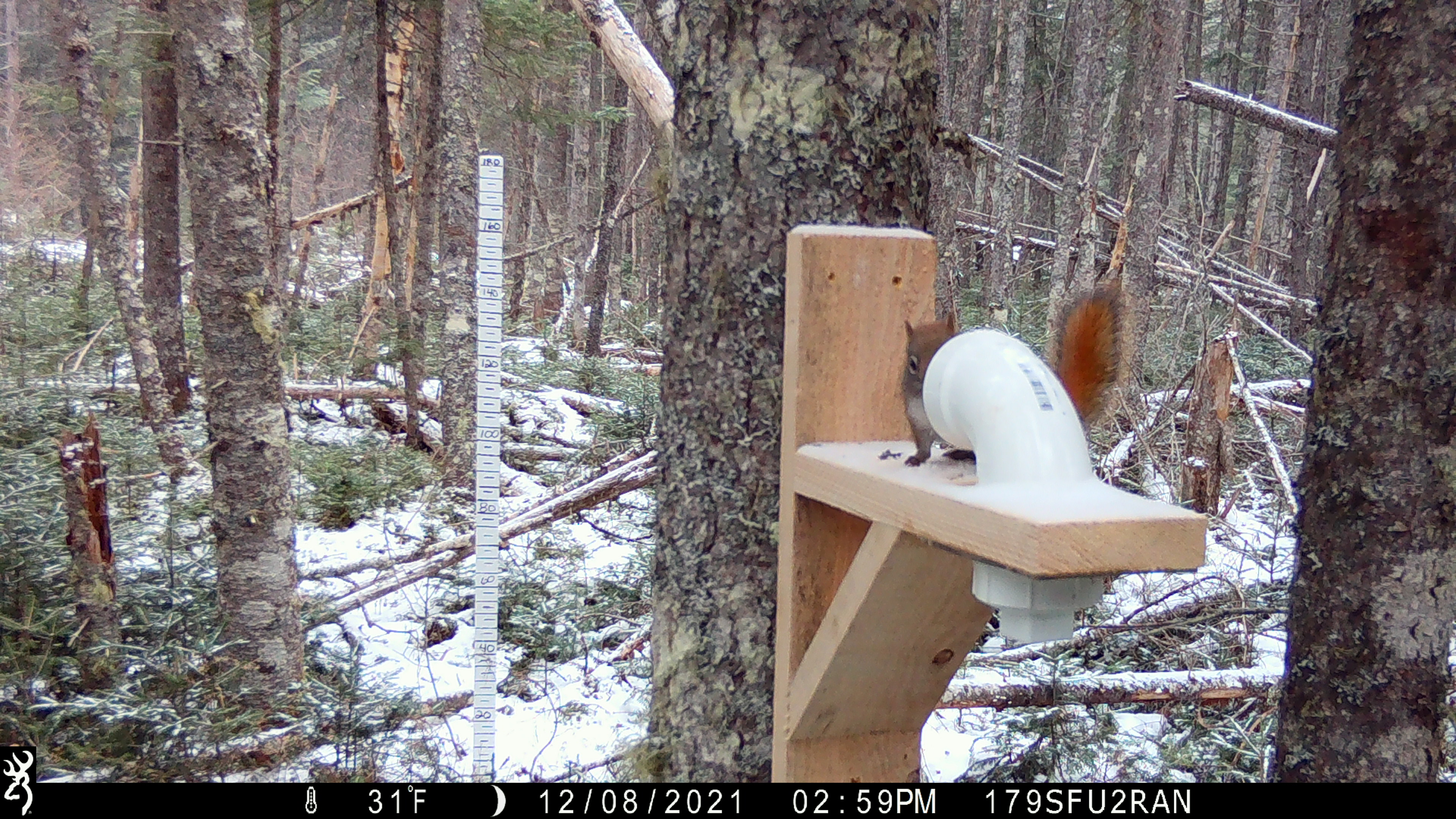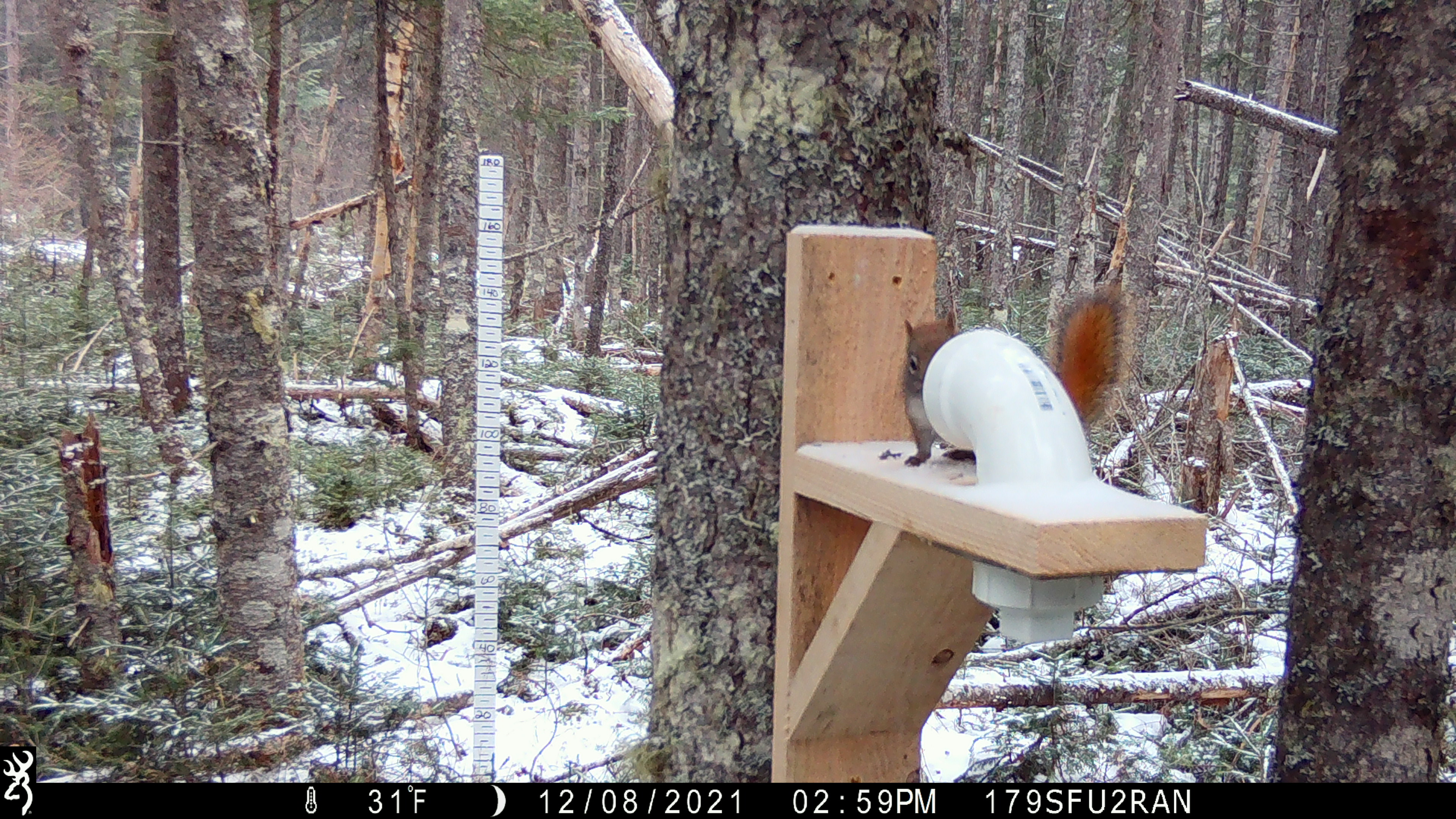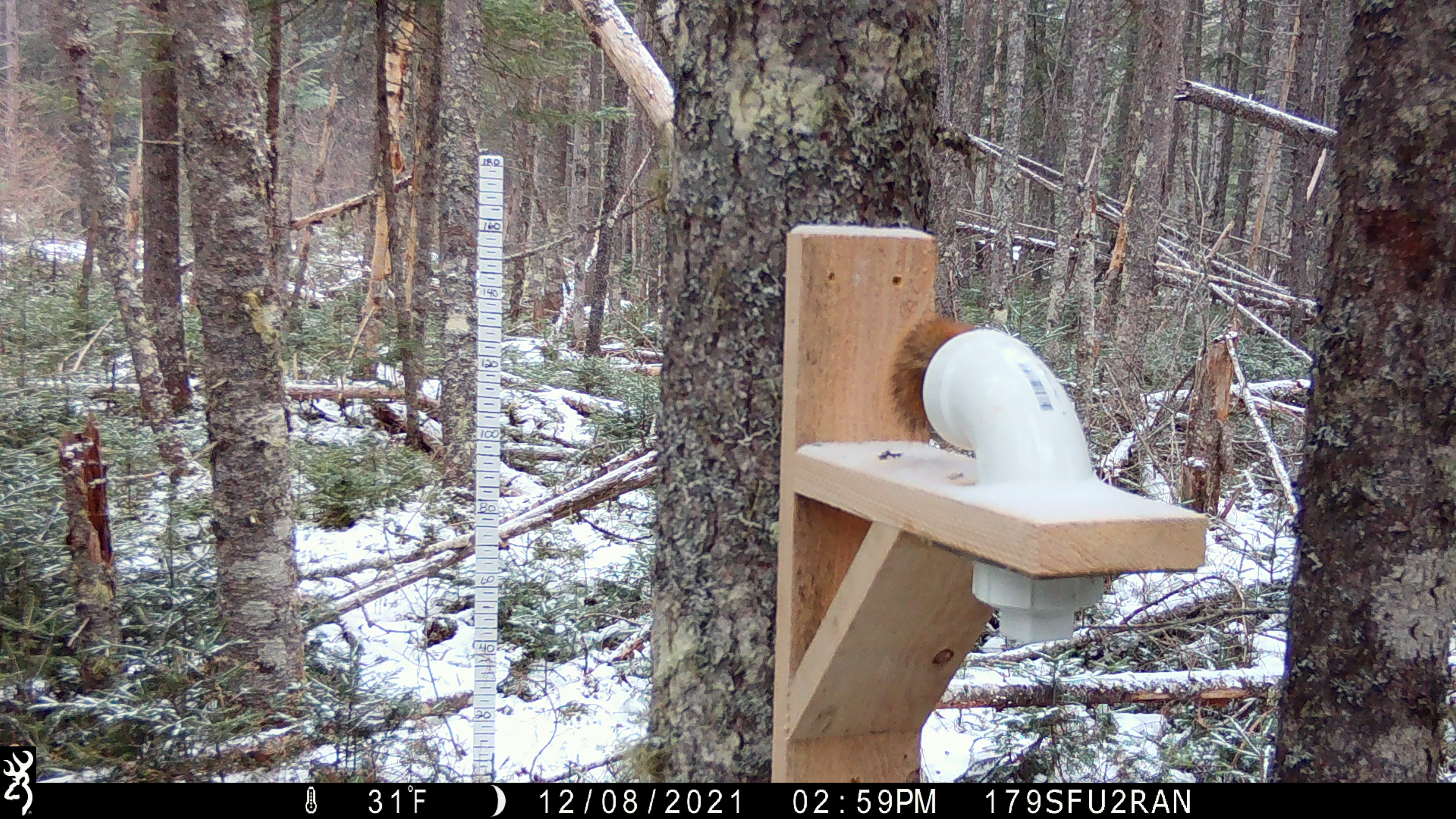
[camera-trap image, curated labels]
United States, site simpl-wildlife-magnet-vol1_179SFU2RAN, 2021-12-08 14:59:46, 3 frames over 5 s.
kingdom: Animalia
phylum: Chordata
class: Mammalia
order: Rodentia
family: Sciuridae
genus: Tamiasciurus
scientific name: Tamiasciurus hudsonicus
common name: red squirrel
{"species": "red squirrel (Tamiasciurus hudsonicus)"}